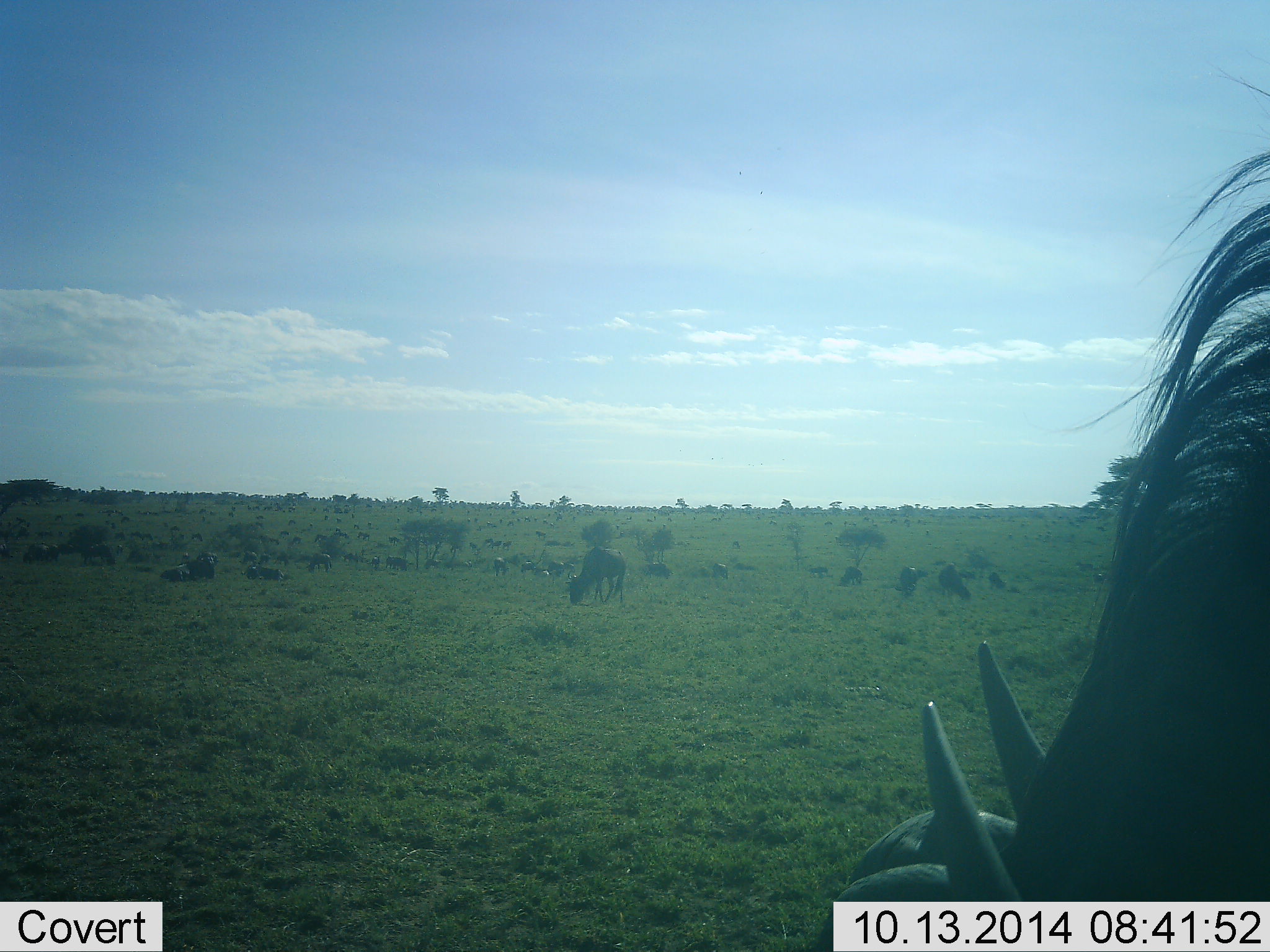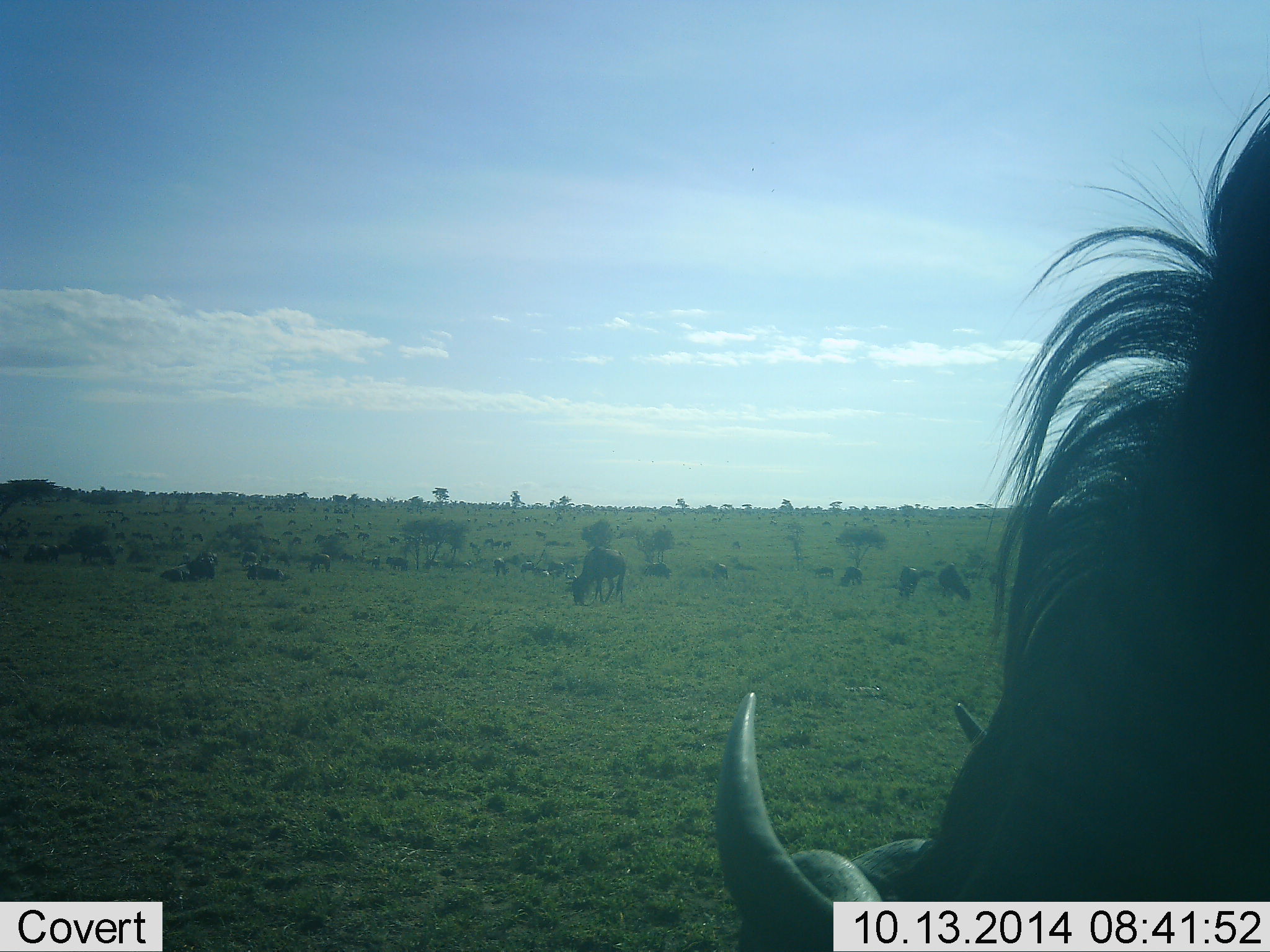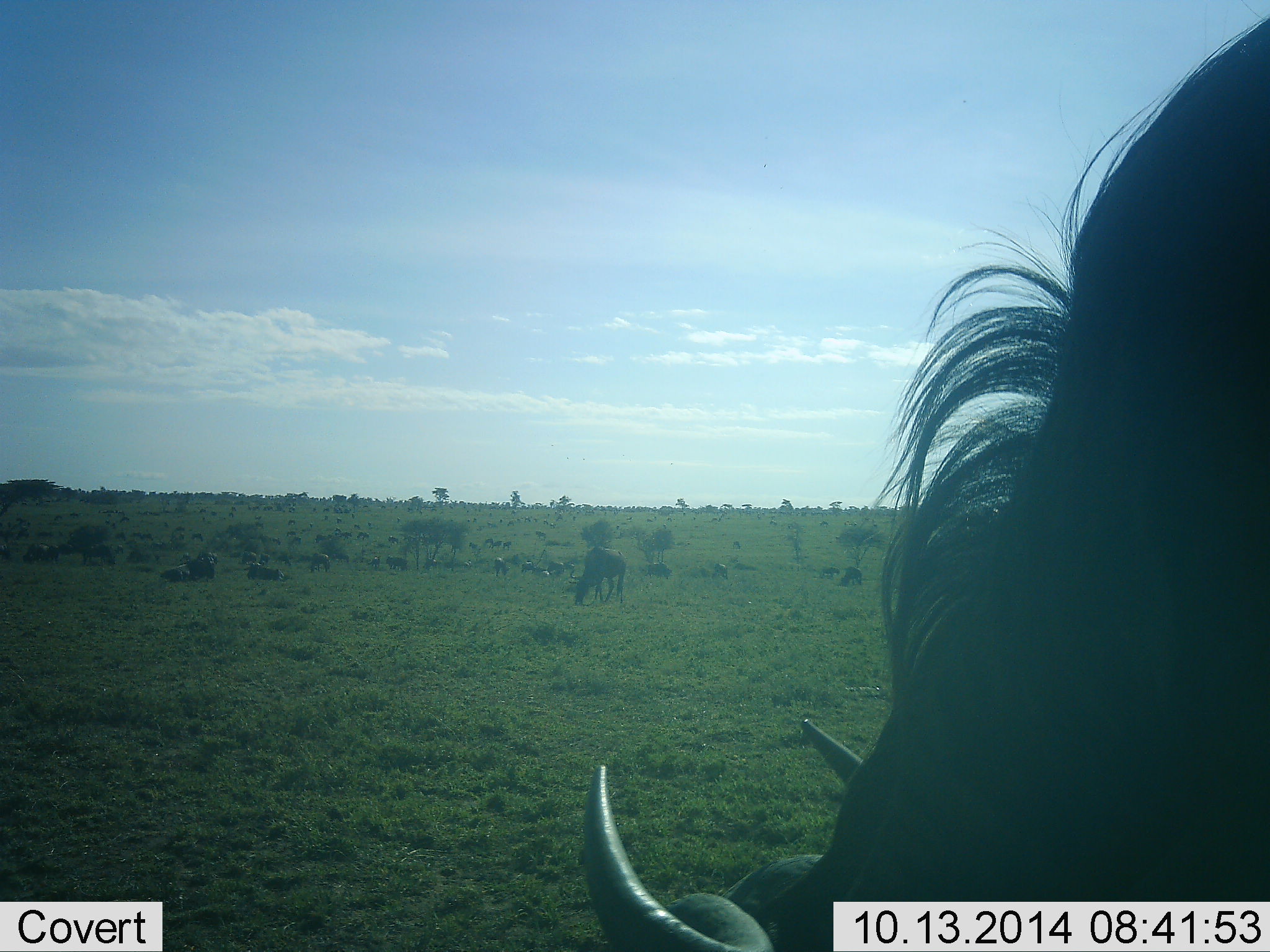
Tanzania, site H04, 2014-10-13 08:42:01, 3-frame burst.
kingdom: Animalia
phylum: Chordata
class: Mammalia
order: Artiodactyla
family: Bovidae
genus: Connochaetes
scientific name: Connochaetes taurinus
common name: blue wildebeest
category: wildebeest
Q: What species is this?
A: Wildebeest (blue wildebeest) (Connochaetes taurinus).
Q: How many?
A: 11-50.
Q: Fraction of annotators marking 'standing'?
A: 58%.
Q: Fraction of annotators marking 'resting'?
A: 25%.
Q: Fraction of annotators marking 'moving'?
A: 25%.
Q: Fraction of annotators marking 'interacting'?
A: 8%.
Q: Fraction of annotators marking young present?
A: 0%.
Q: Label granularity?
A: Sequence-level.